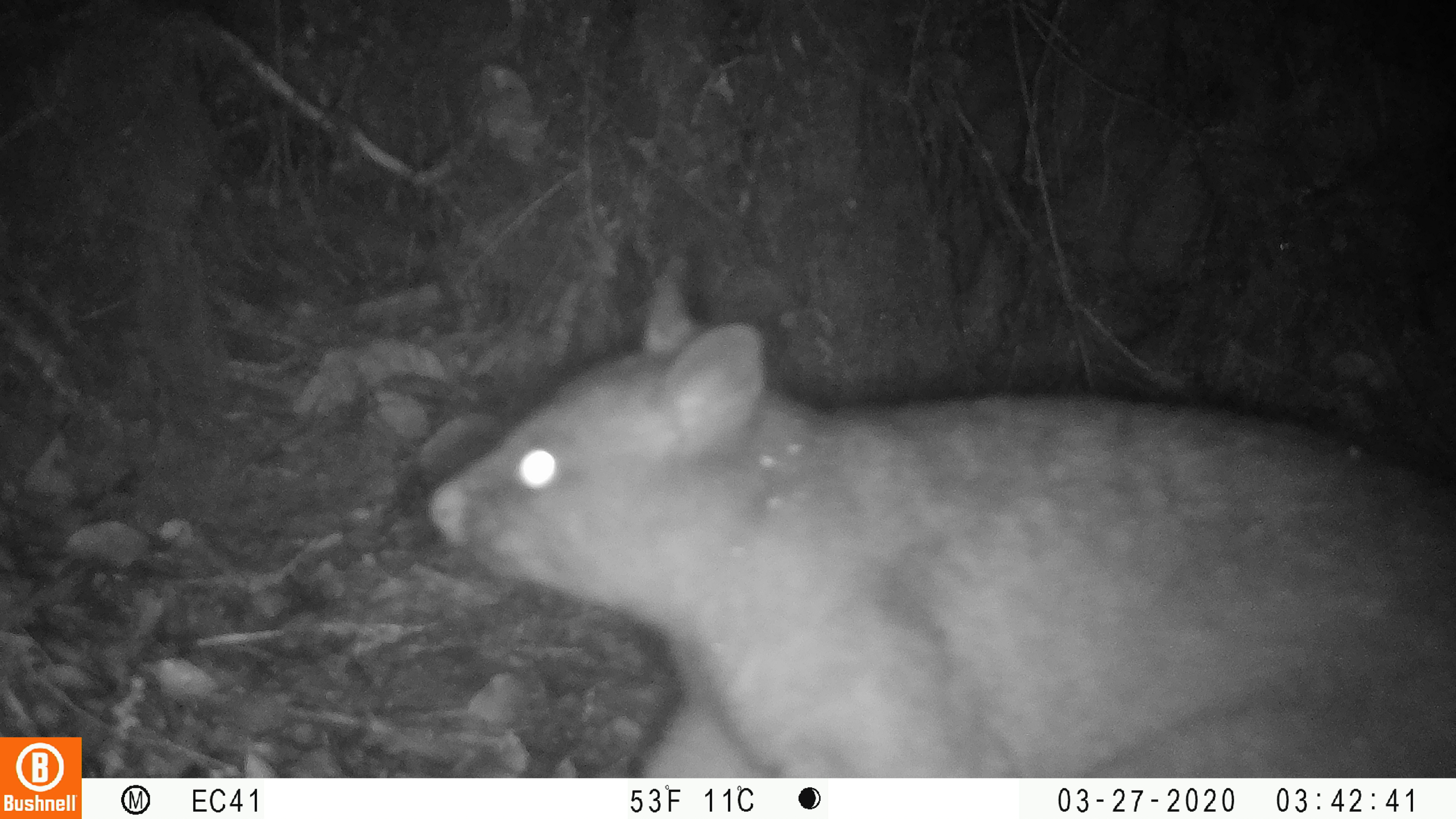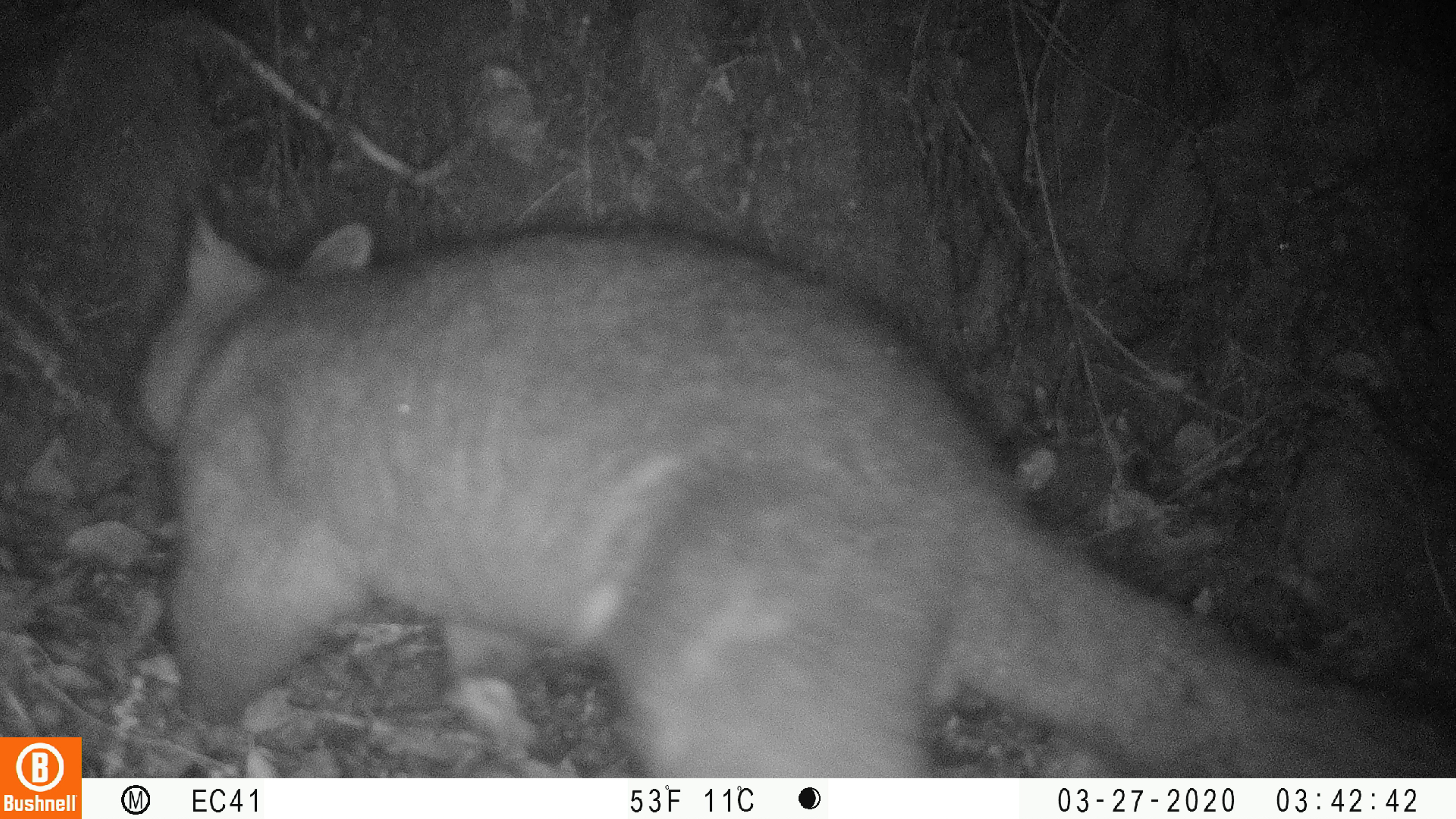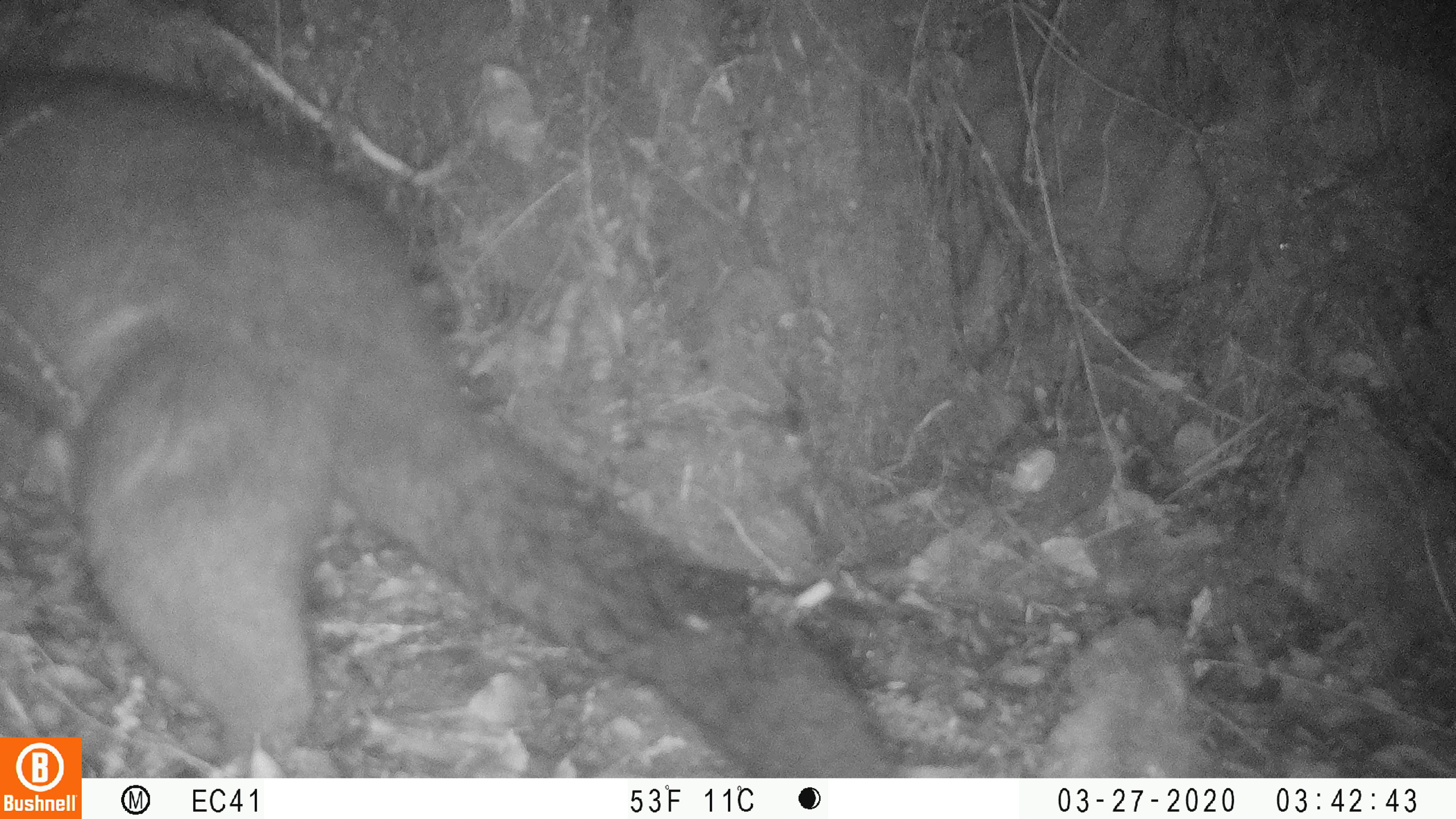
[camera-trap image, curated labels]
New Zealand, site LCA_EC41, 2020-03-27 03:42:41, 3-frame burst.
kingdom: Animalia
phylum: Chordata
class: Mammalia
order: Diprotodontia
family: Phalangeridae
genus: Trichosurus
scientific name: Trichosurus vulpecula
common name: common brushtail possum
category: possum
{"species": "possum (common brushtail possum) (Trichosurus vulpecula)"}